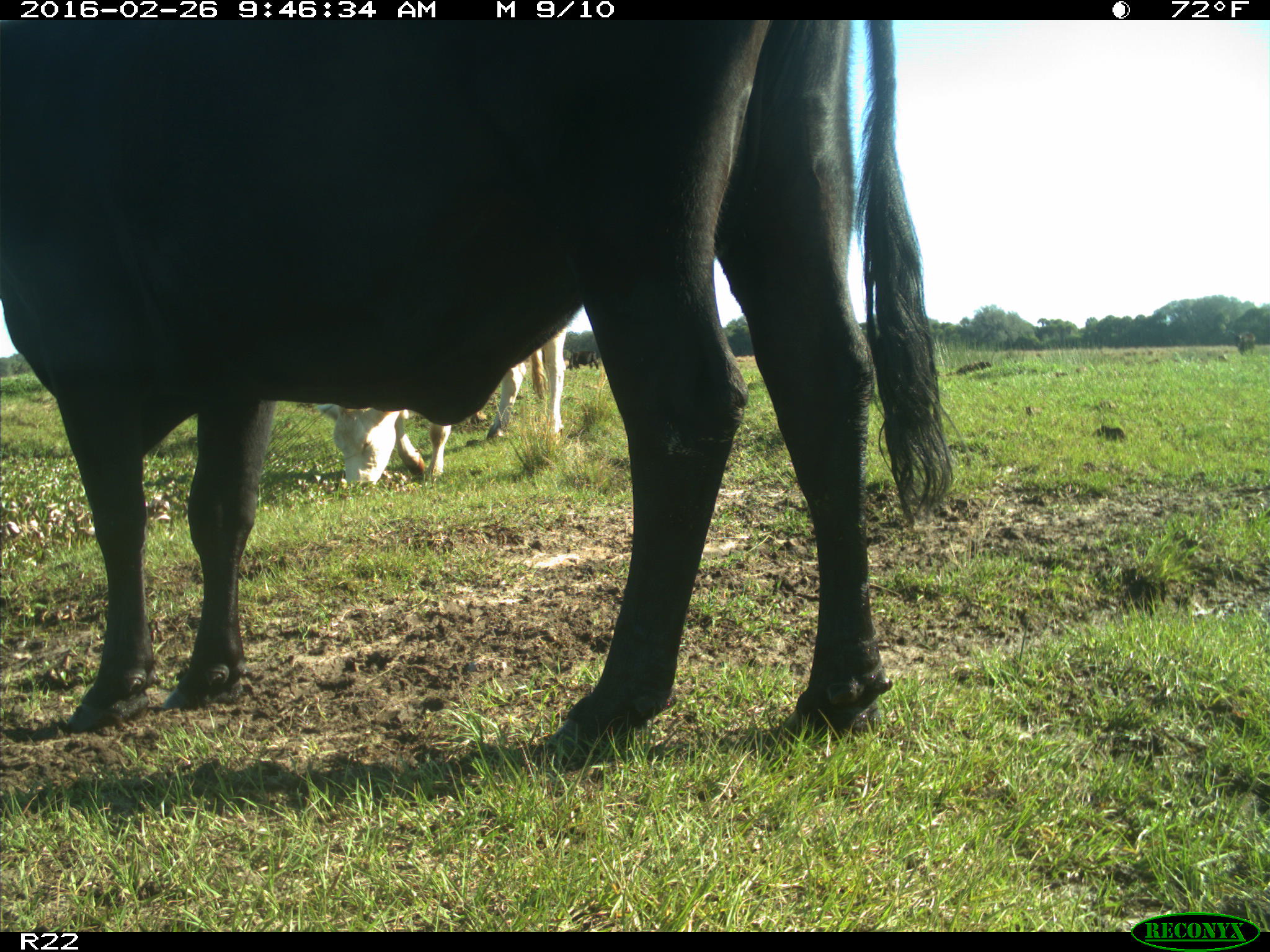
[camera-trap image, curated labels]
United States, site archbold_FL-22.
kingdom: Animalia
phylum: Chordata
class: Mammalia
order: Artiodactyla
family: Bovidae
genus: Bos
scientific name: Bos taurus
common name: domestic cow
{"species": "Bos taurus (domestic cow)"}